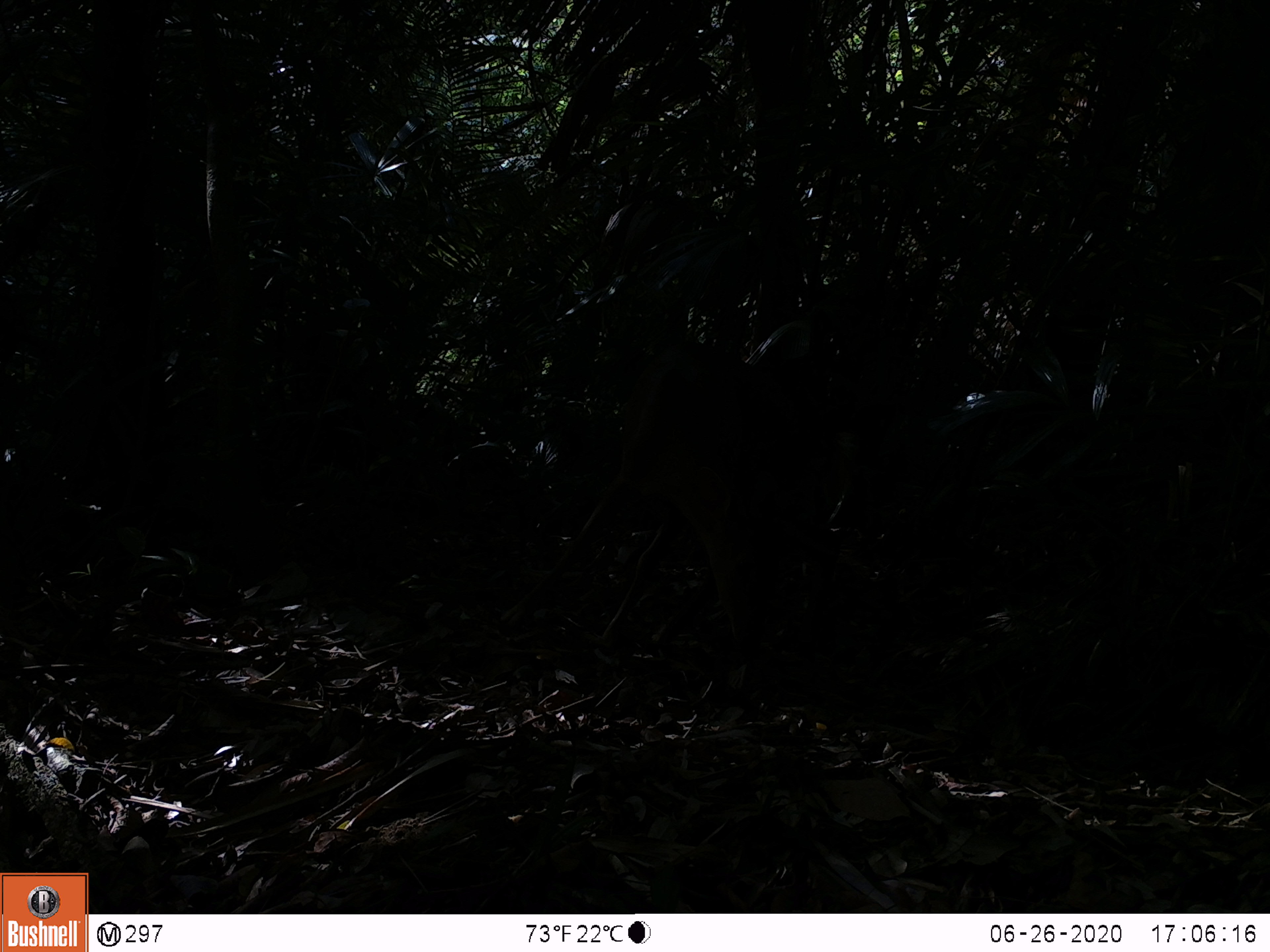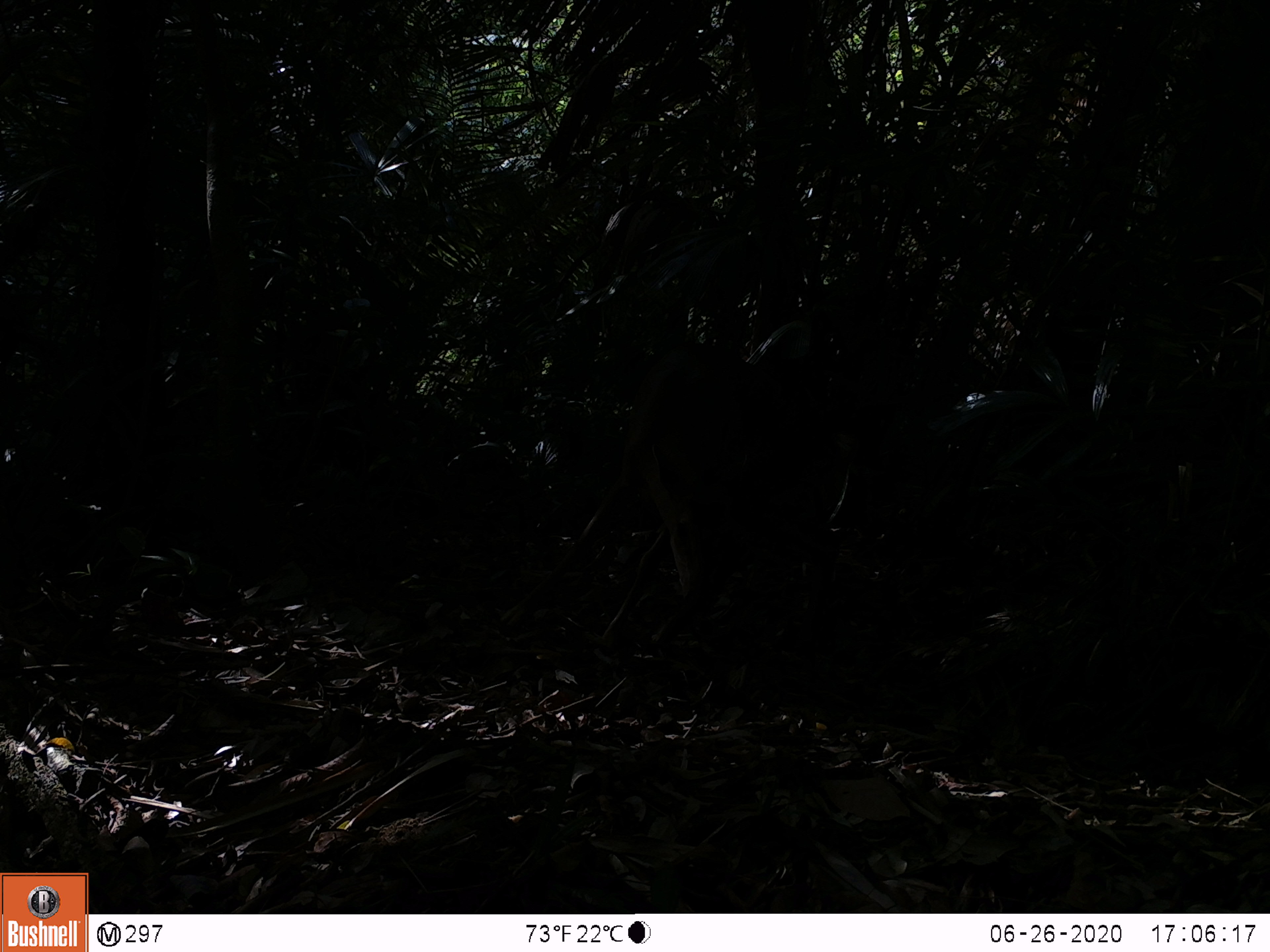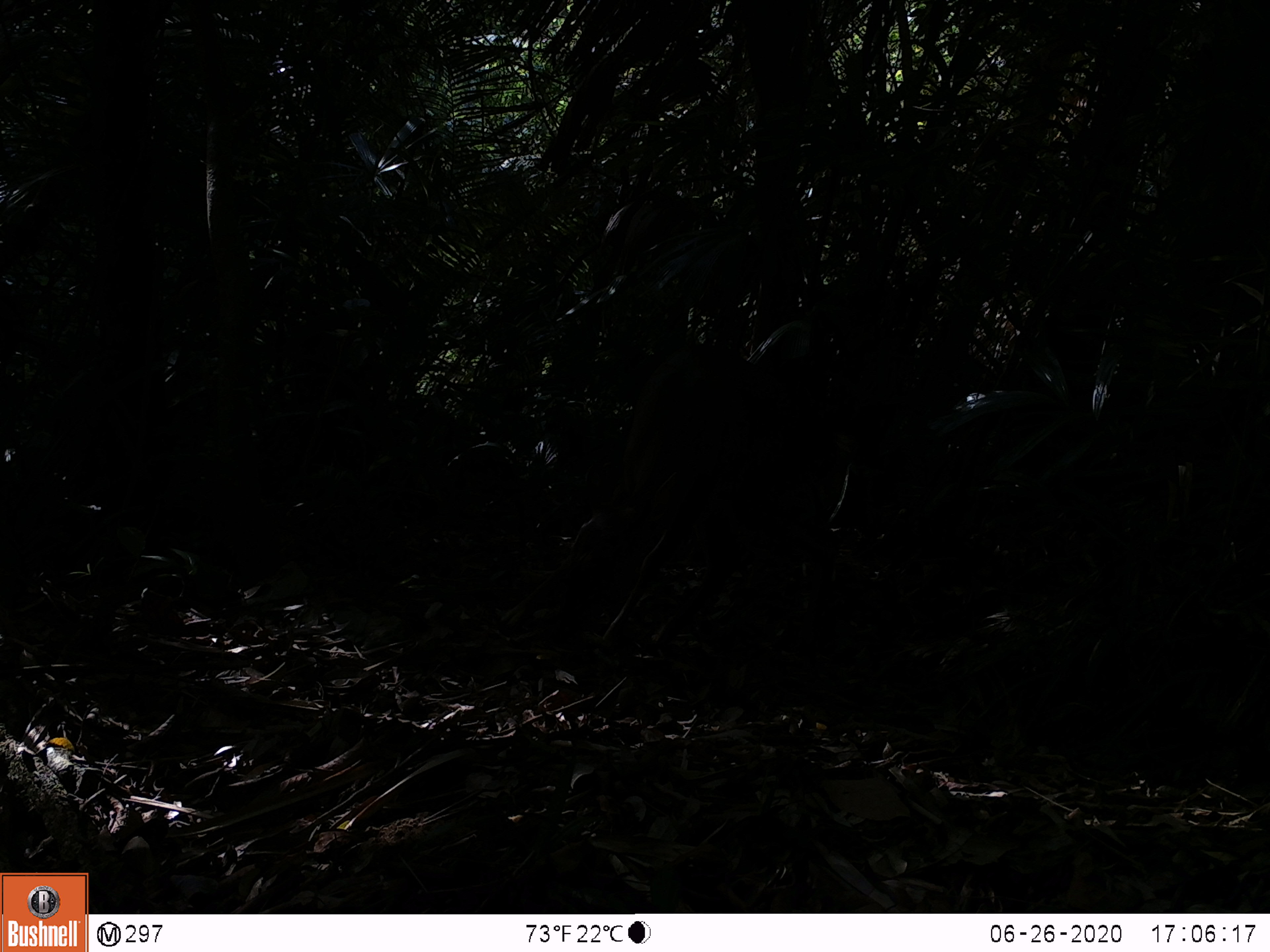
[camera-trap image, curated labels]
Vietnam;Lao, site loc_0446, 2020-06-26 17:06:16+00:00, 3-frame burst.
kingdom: Animalia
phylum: Chordata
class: Mammalia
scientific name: Mammalia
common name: mammal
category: unidentified mammal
Unidentified mammal (mammal) (Mammalia). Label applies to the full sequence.